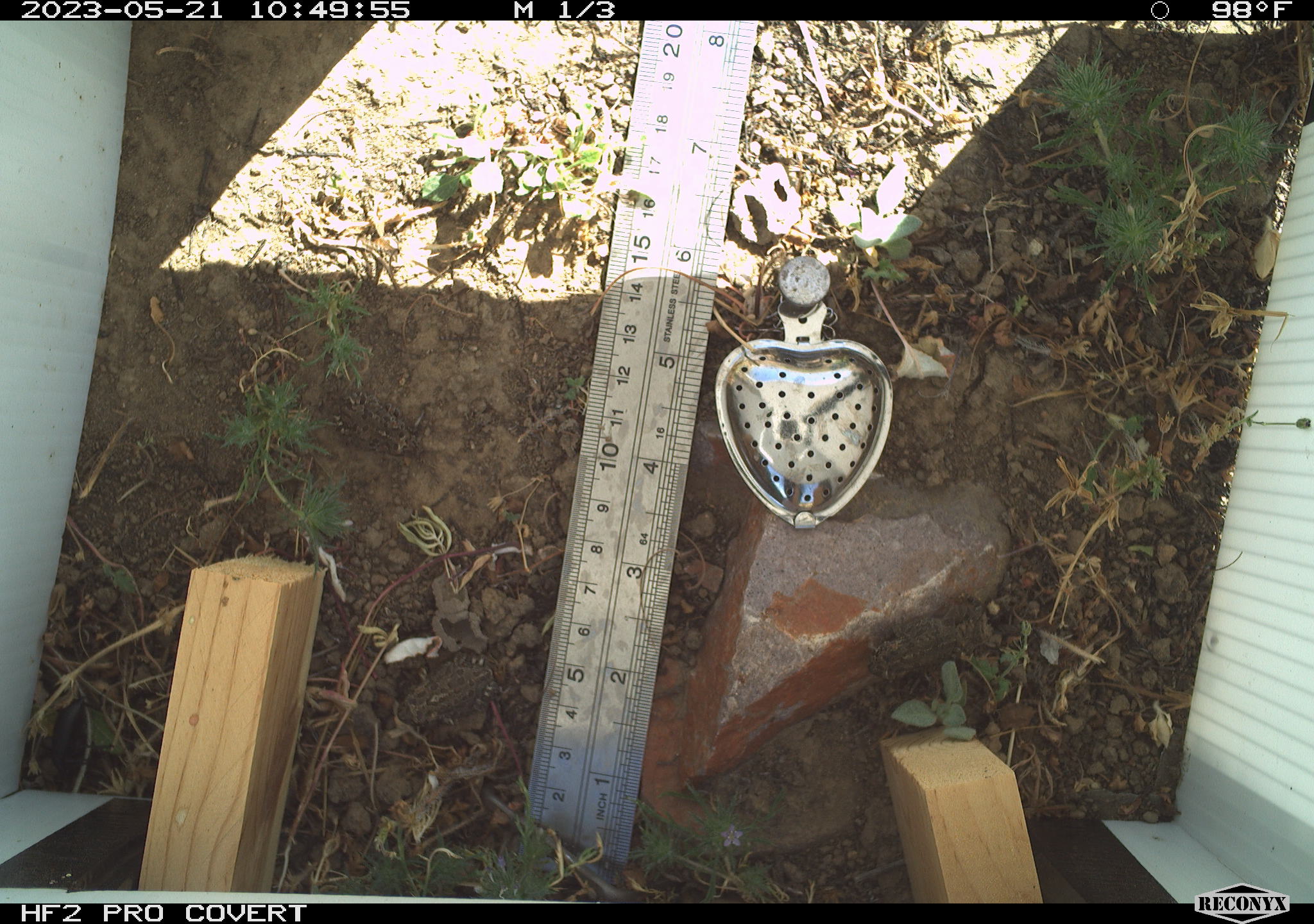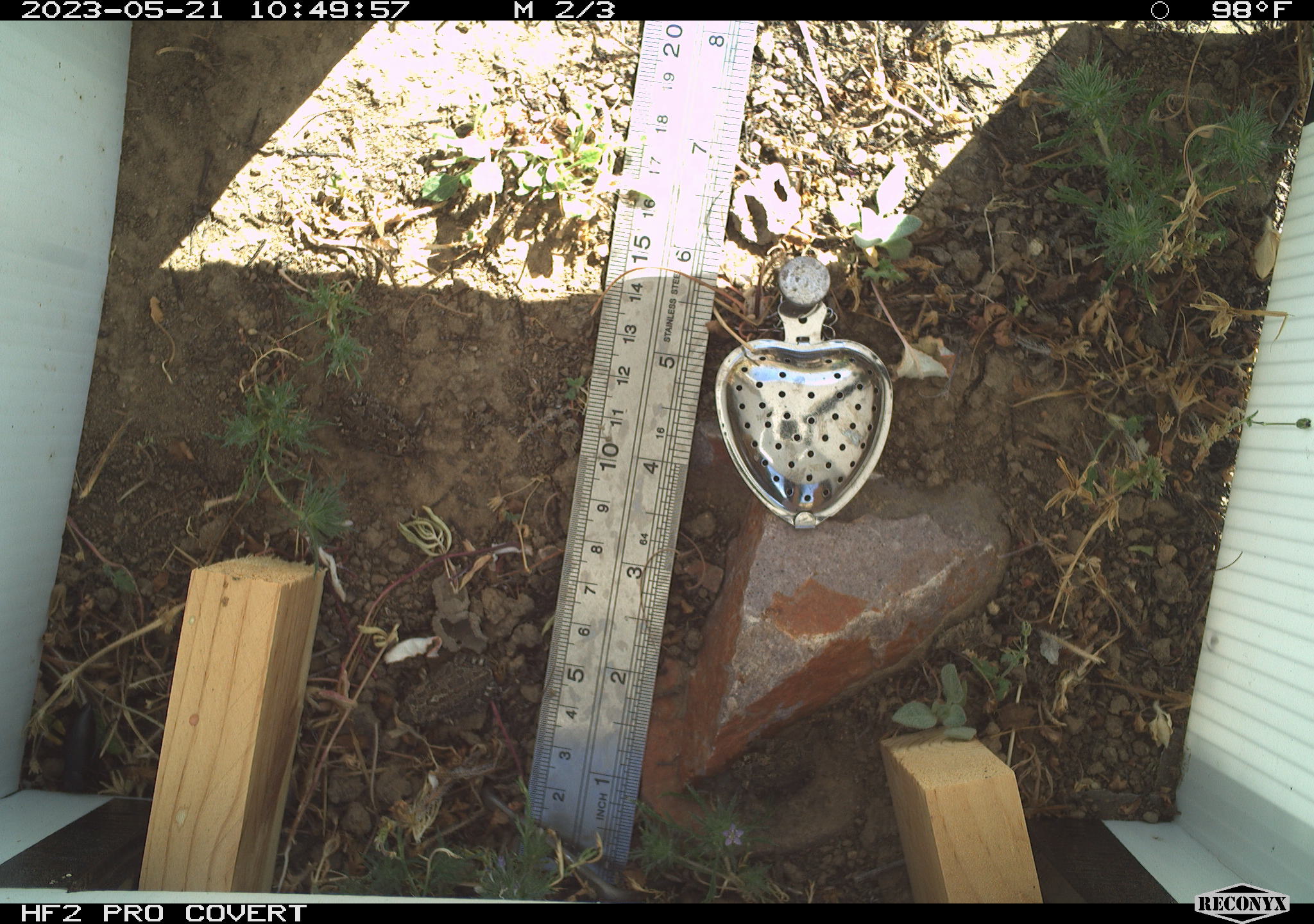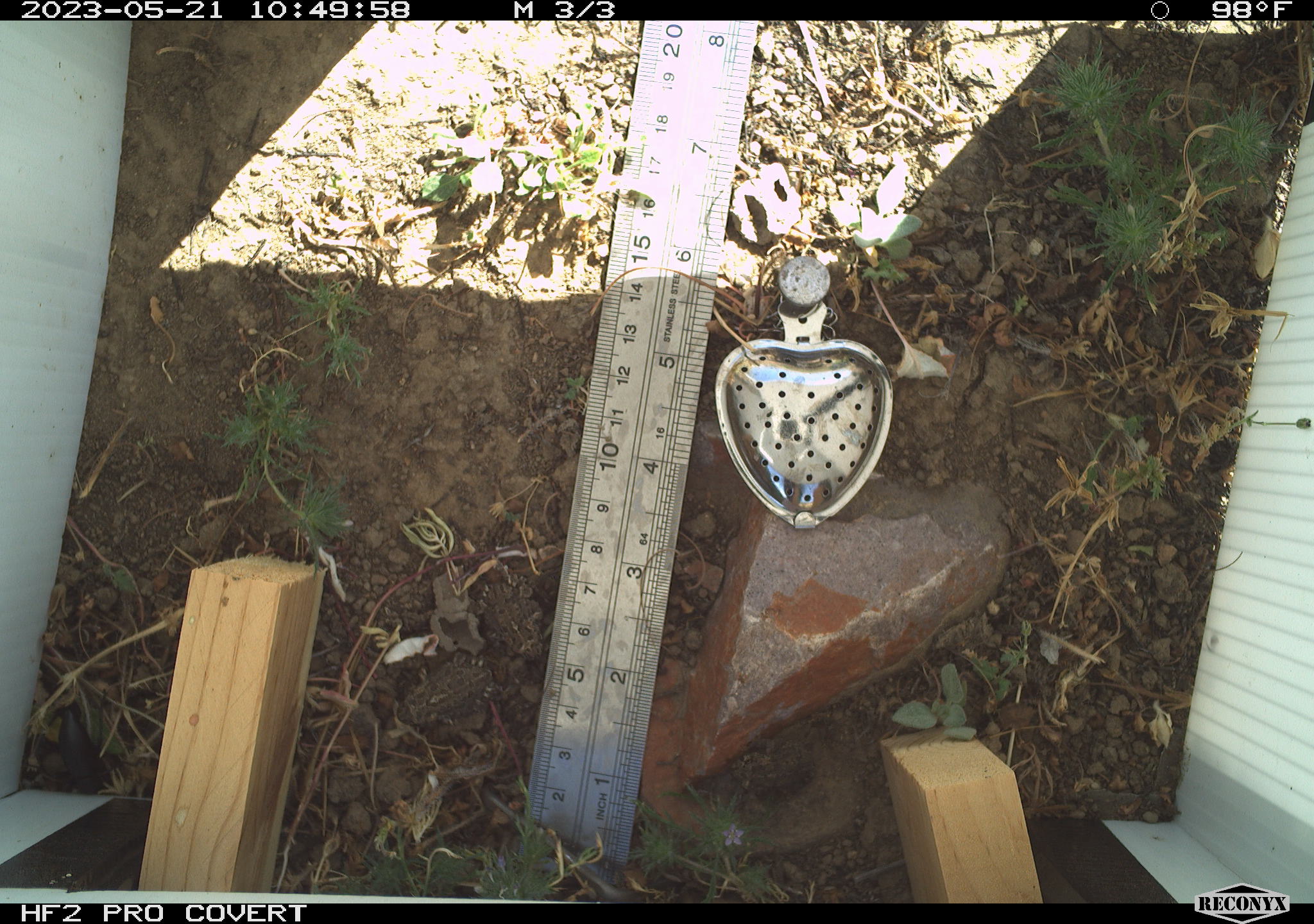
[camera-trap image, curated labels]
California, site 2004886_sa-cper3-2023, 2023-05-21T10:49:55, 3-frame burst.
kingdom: Animalia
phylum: Chordata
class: Amphibia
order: Anura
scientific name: Anura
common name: frogs